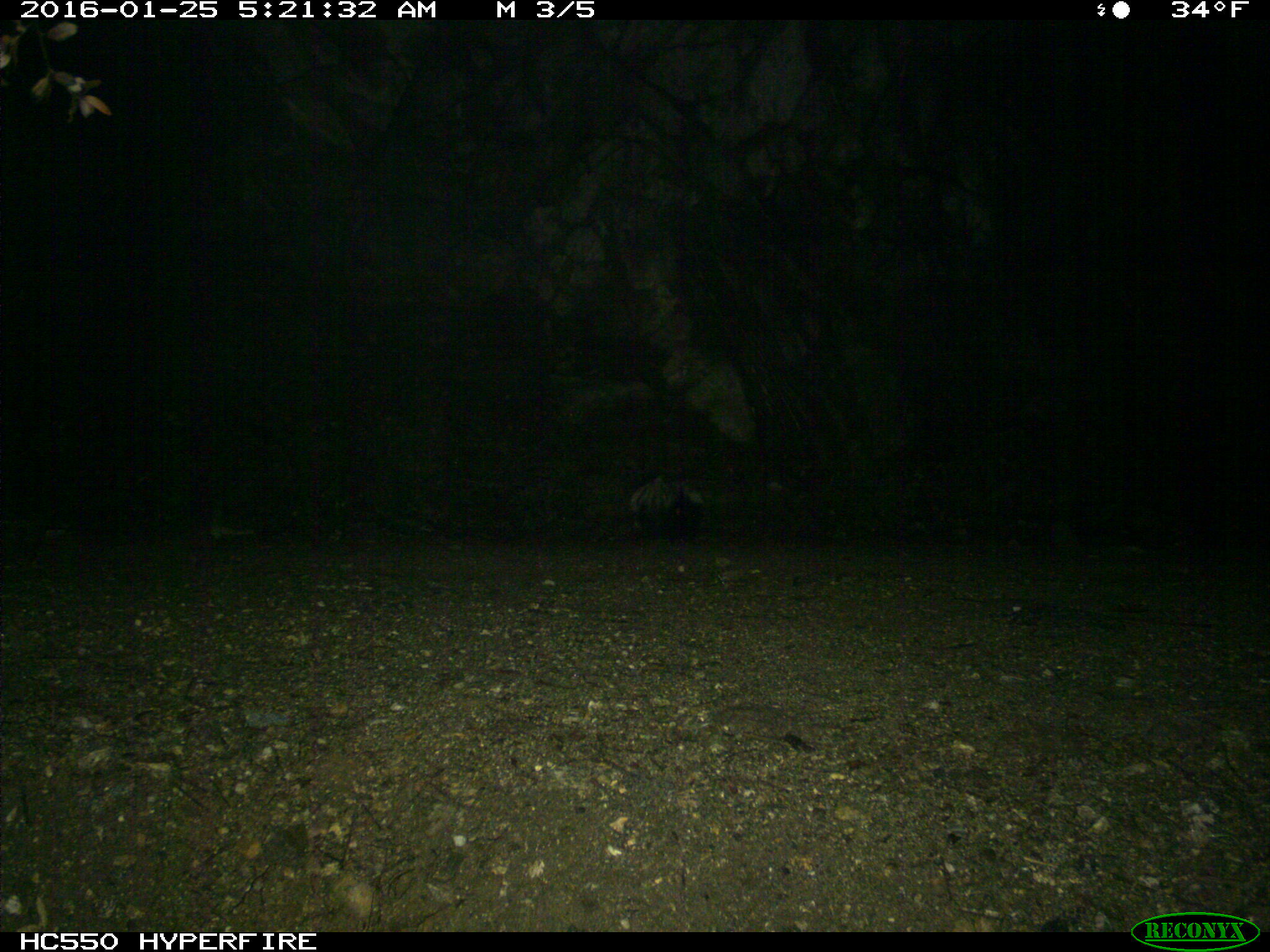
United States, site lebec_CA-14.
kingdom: Animalia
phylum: Chordata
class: Mammalia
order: Carnivora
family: Mephitidae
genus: Mephitis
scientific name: Mephitis mephitis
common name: striped skunk